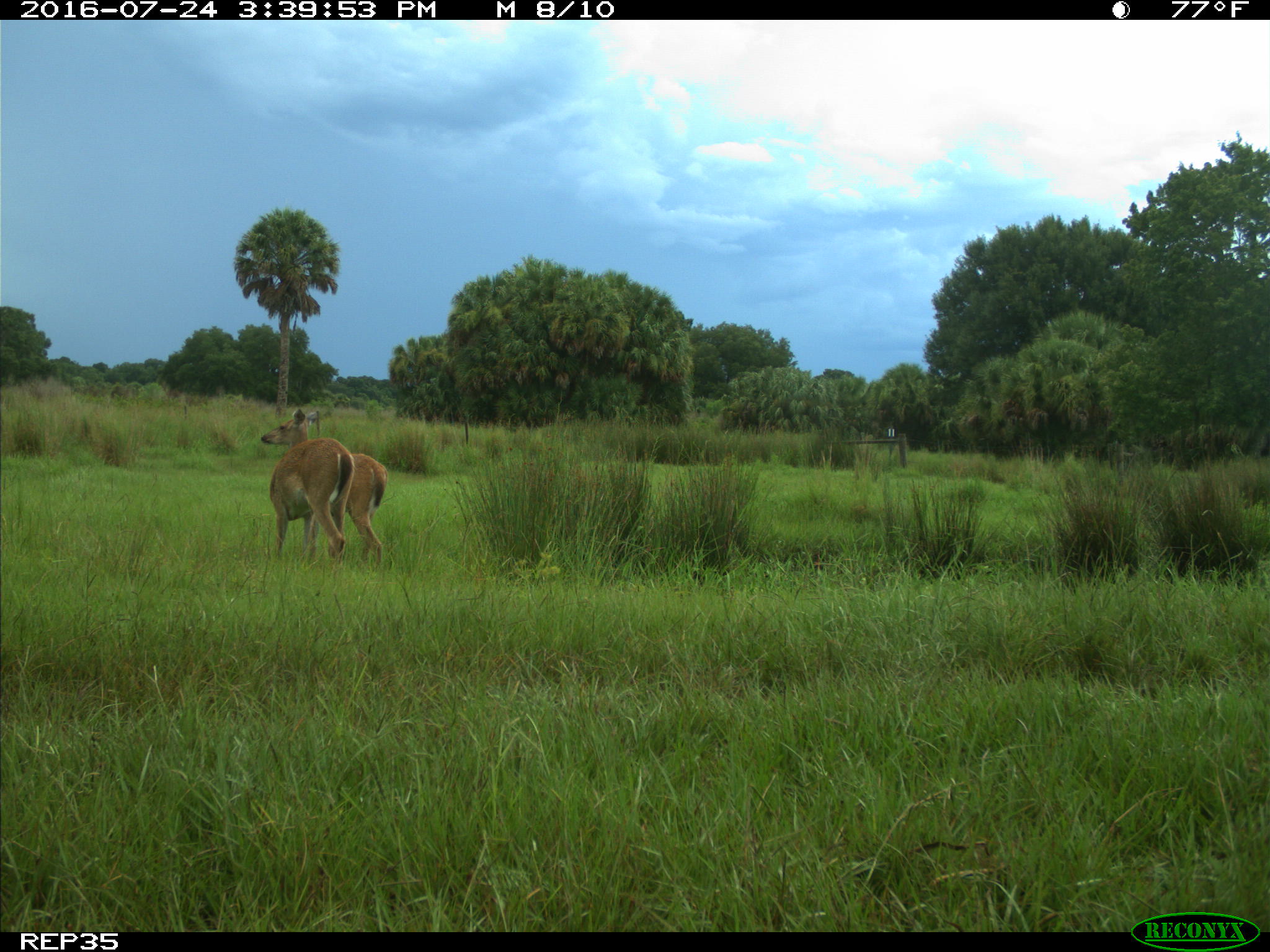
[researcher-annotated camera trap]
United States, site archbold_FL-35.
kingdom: Animalia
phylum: Chordata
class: Mammalia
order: Artiodactyla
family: Cervidae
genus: Odocoileus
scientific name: Odocoileus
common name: deer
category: unidentified deer